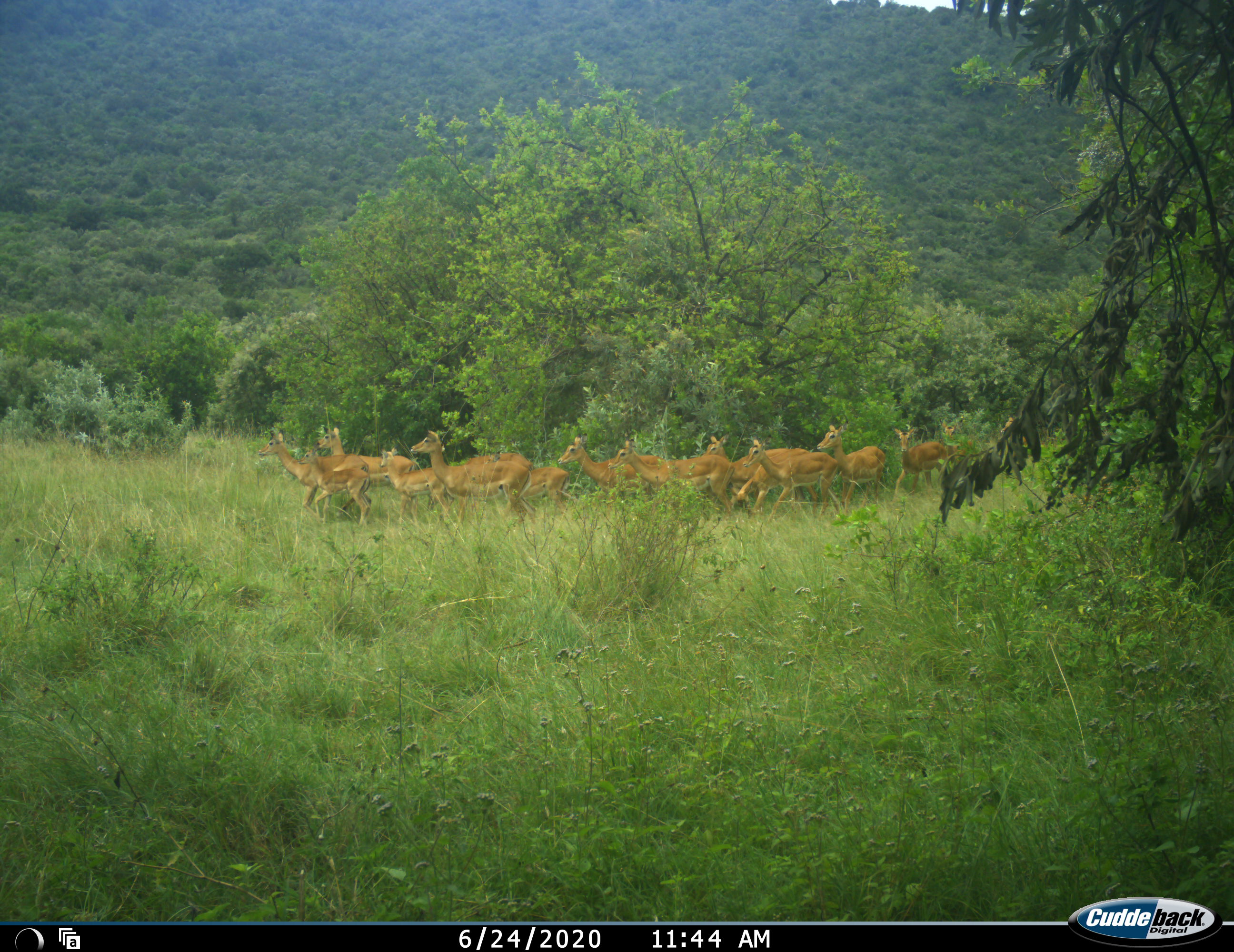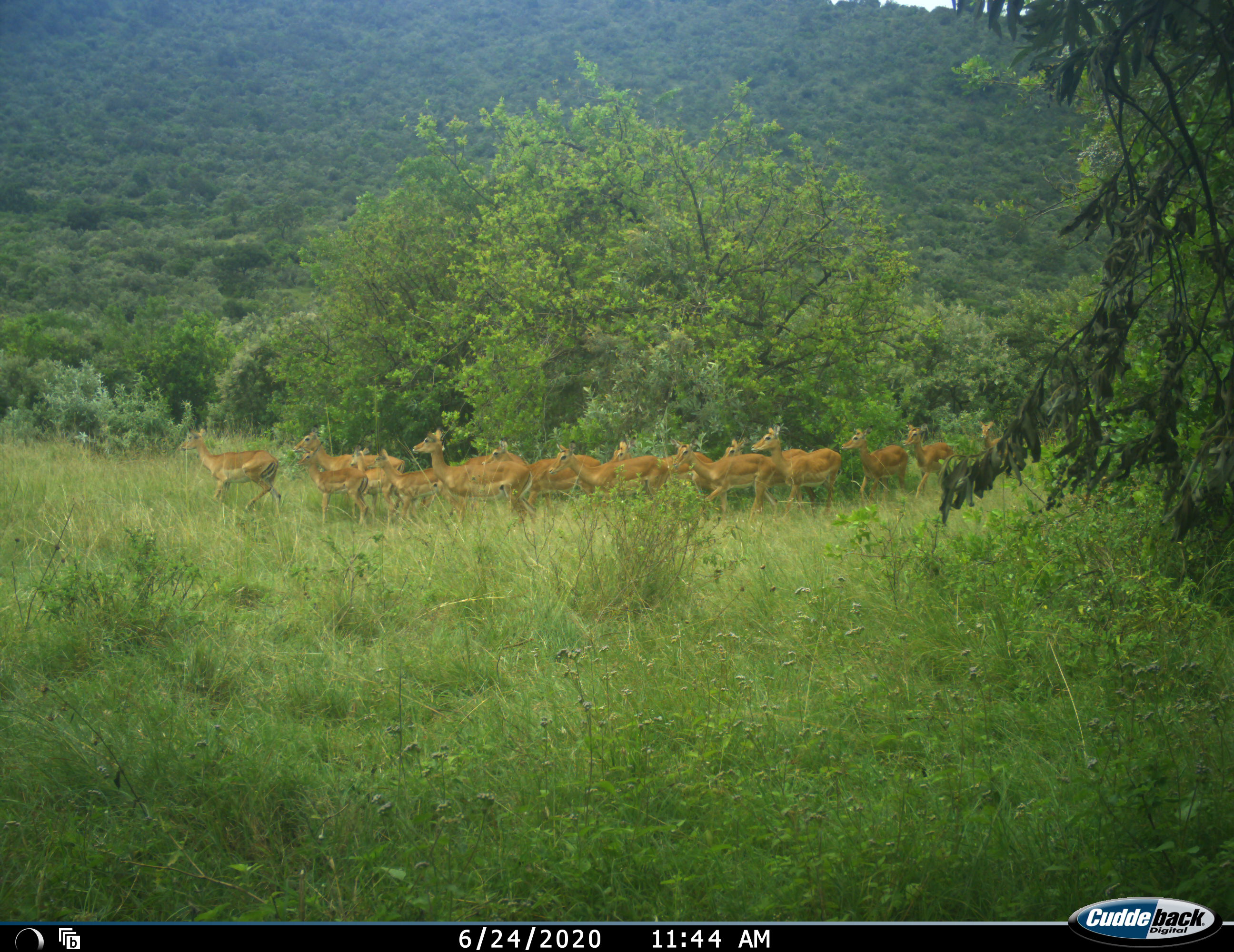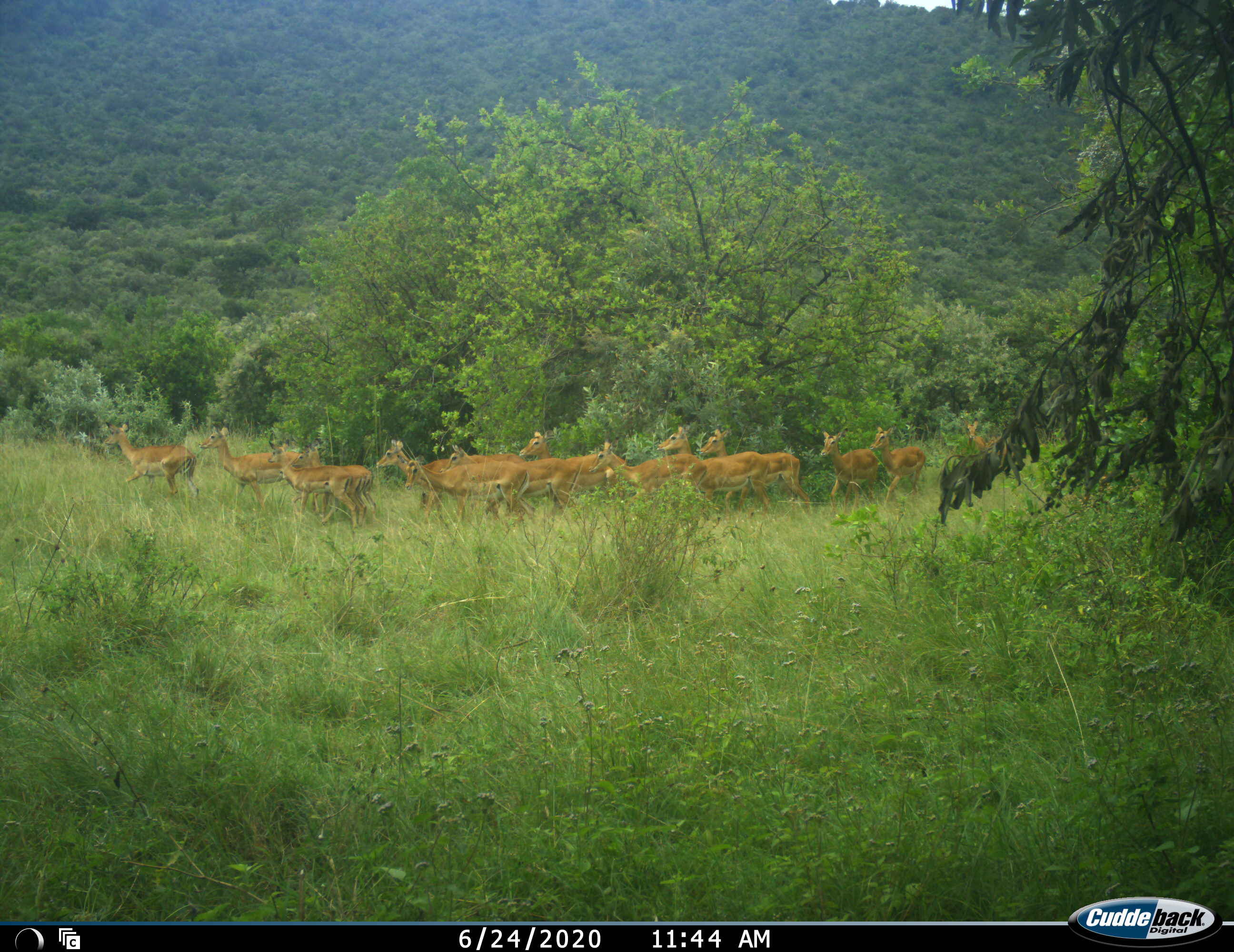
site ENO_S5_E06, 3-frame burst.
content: unidentified animal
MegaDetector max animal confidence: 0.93